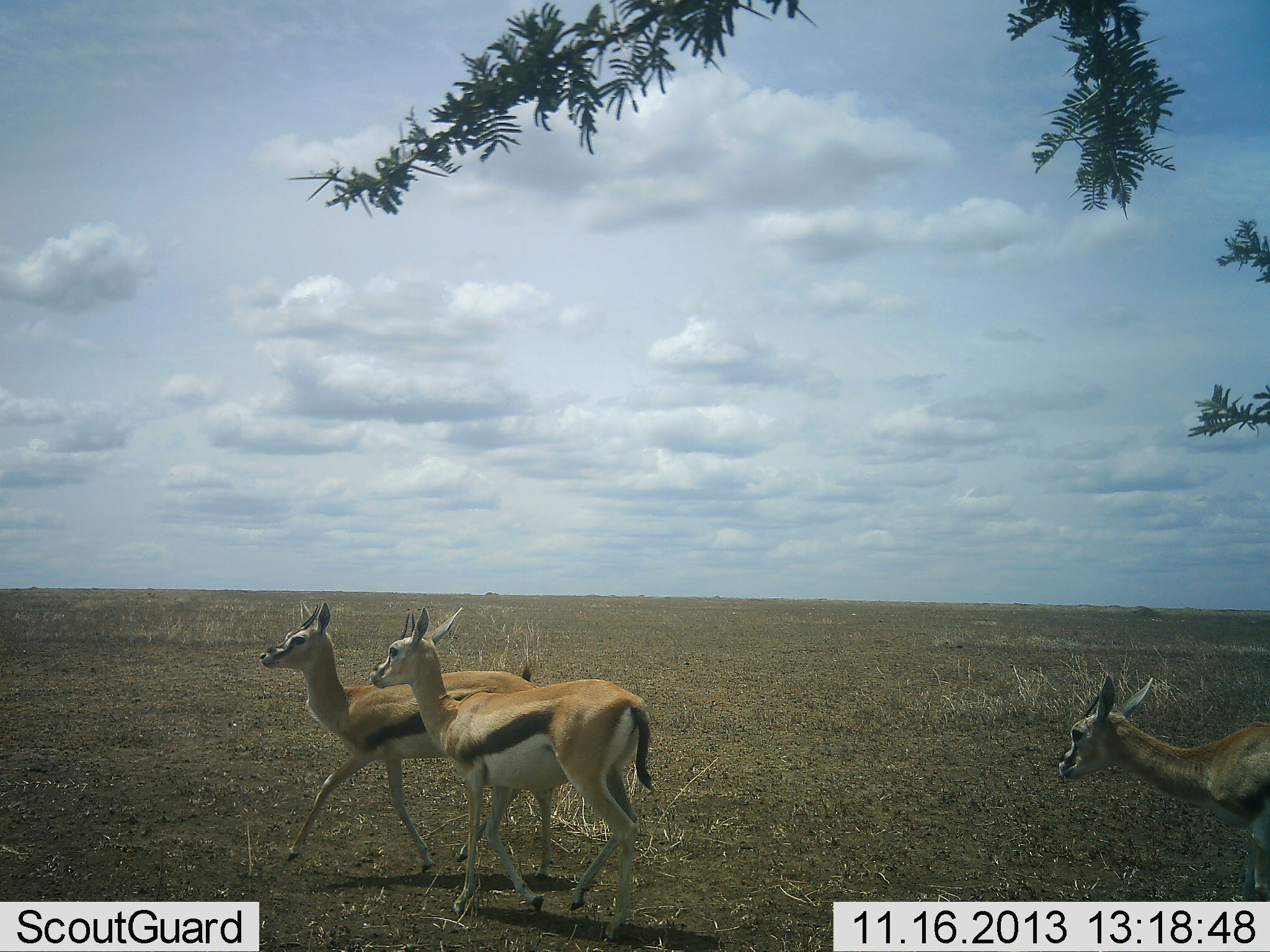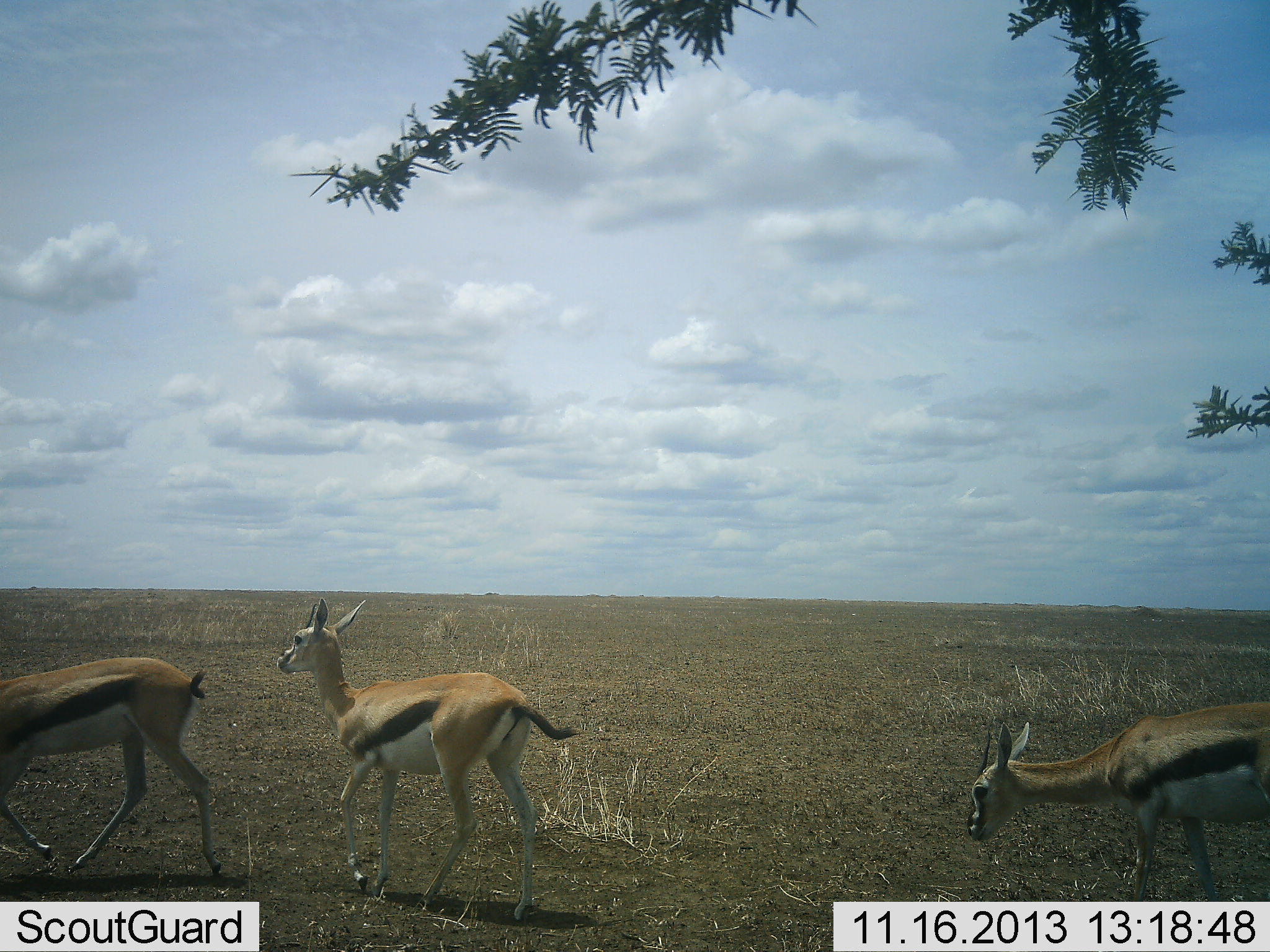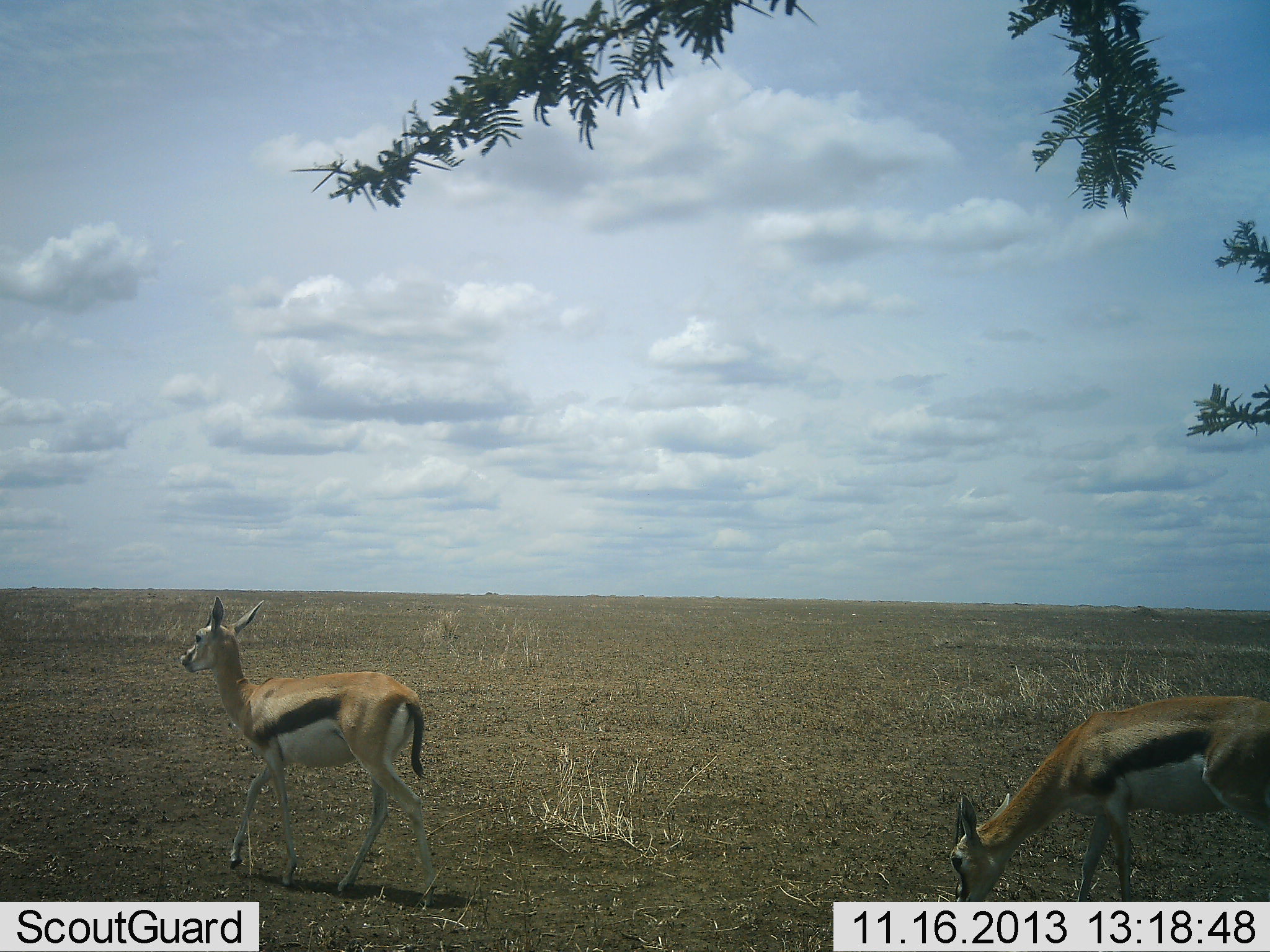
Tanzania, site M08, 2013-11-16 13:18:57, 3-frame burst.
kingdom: Animalia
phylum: Chordata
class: Mammalia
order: Artiodactyla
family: Bovidae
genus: Eudorcas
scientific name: Eudorcas thomsonii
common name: thomson's gazelle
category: gazellethomsons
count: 3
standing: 0%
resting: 0%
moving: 100%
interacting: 0%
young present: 0%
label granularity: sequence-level